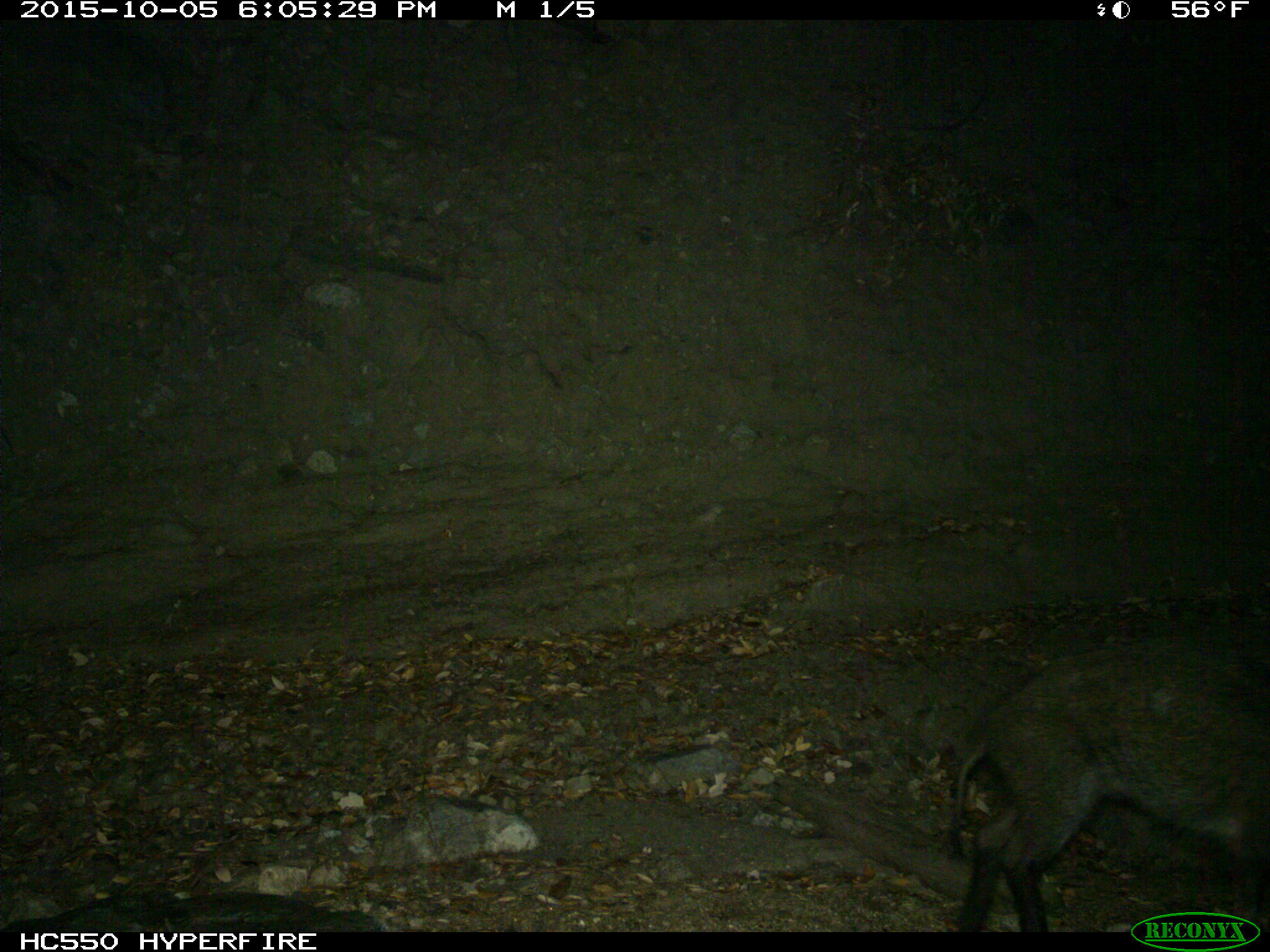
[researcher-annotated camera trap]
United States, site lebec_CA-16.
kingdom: Animalia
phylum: Chordata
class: Mammalia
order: Artiodactyla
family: Suidae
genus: Sus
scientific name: Sus scrofa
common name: wild boar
Sus scrofa (wild boar).